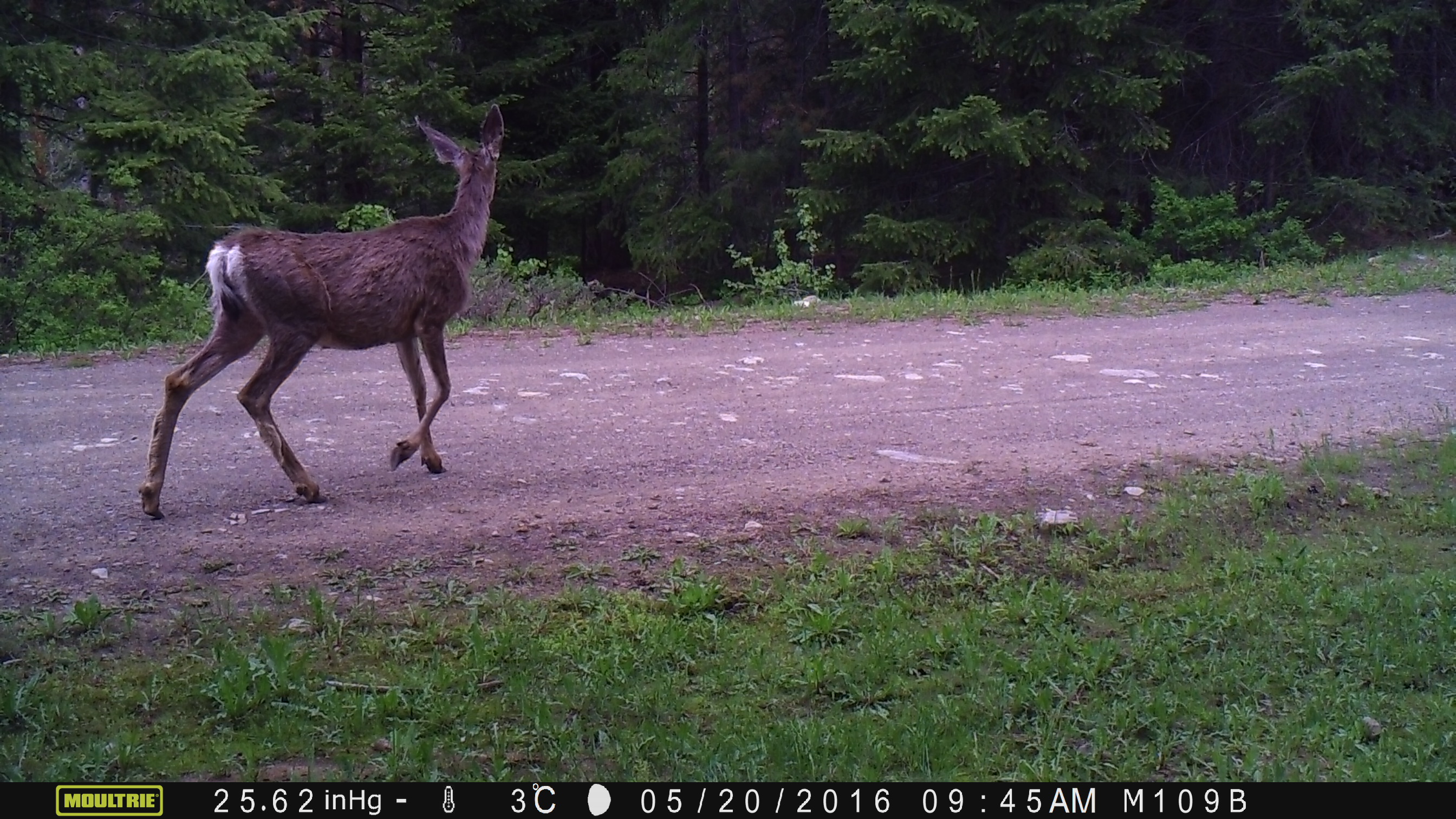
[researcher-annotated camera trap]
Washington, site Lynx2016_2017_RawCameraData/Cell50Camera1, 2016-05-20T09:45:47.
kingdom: Animalia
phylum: Chordata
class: Mammalia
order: Artiodactyla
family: Cervidae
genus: Odocoileus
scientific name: Odocoileus hemionus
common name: mule deer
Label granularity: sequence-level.